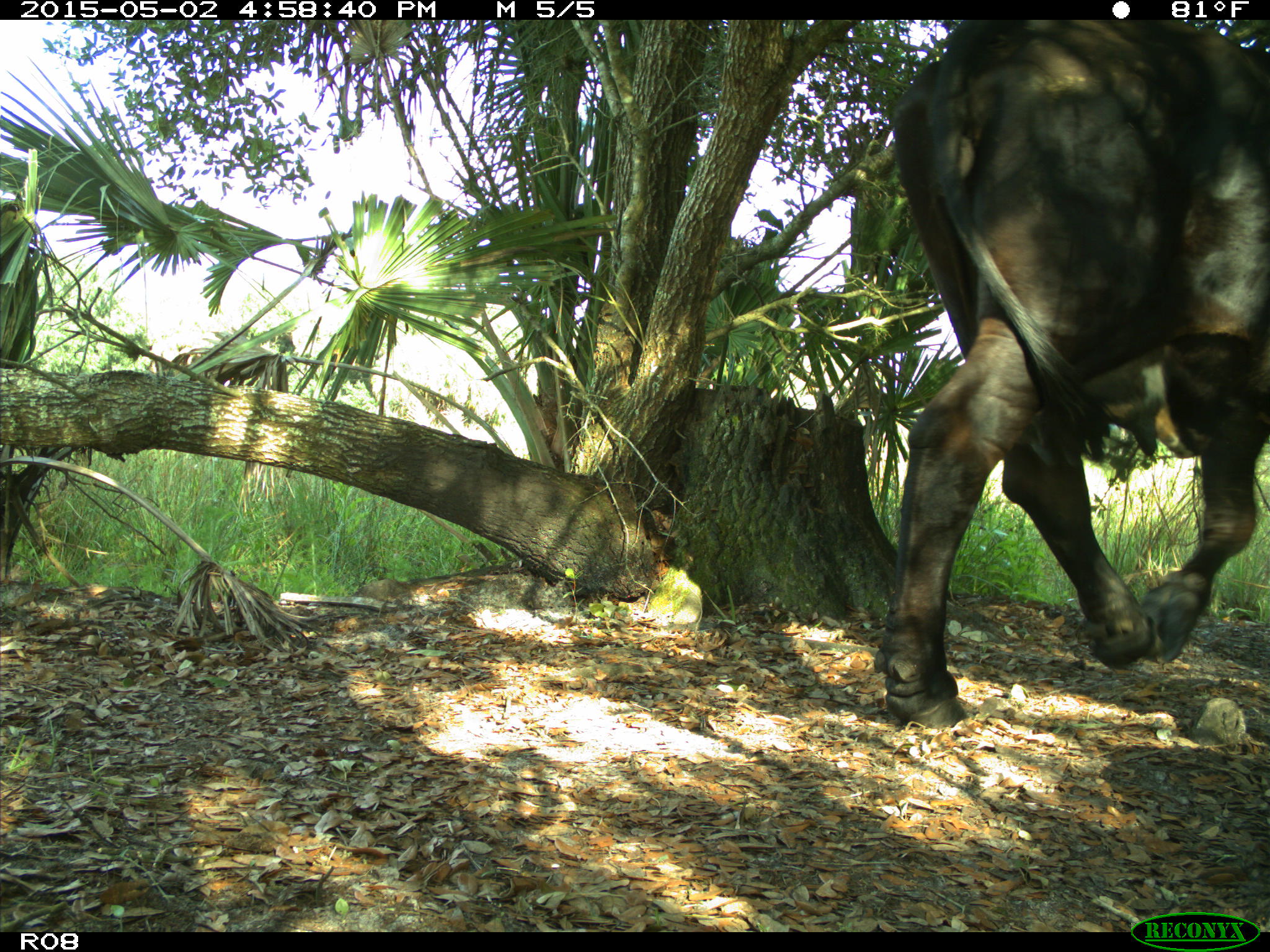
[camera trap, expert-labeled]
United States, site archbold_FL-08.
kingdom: Animalia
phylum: Chordata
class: Mammalia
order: Artiodactyla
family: Bovidae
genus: Bos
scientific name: Bos taurus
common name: domestic cow